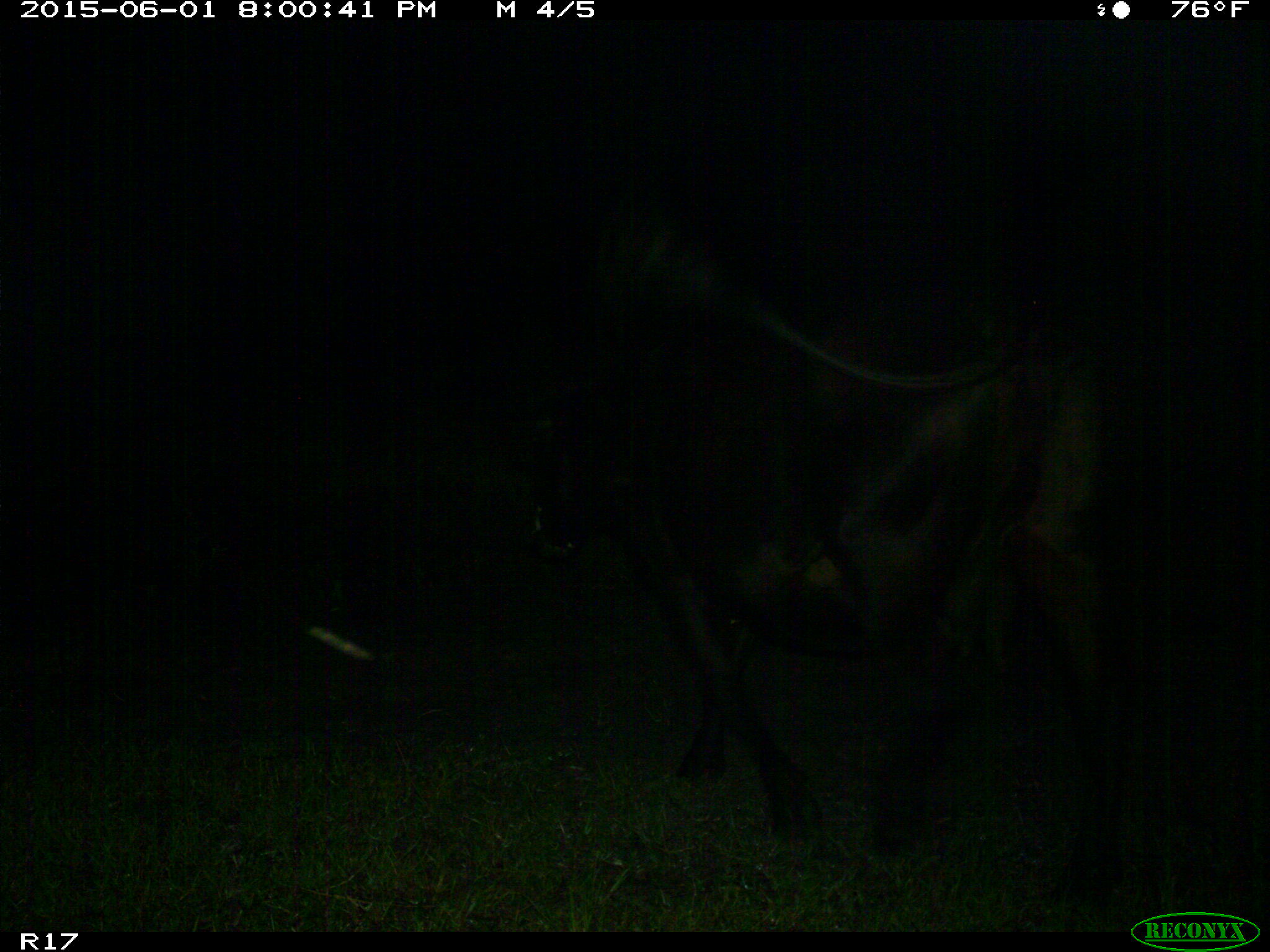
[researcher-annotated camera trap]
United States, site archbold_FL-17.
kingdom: Animalia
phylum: Chordata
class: Mammalia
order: Artiodactyla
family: Bovidae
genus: Bos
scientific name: Bos taurus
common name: domestic cow